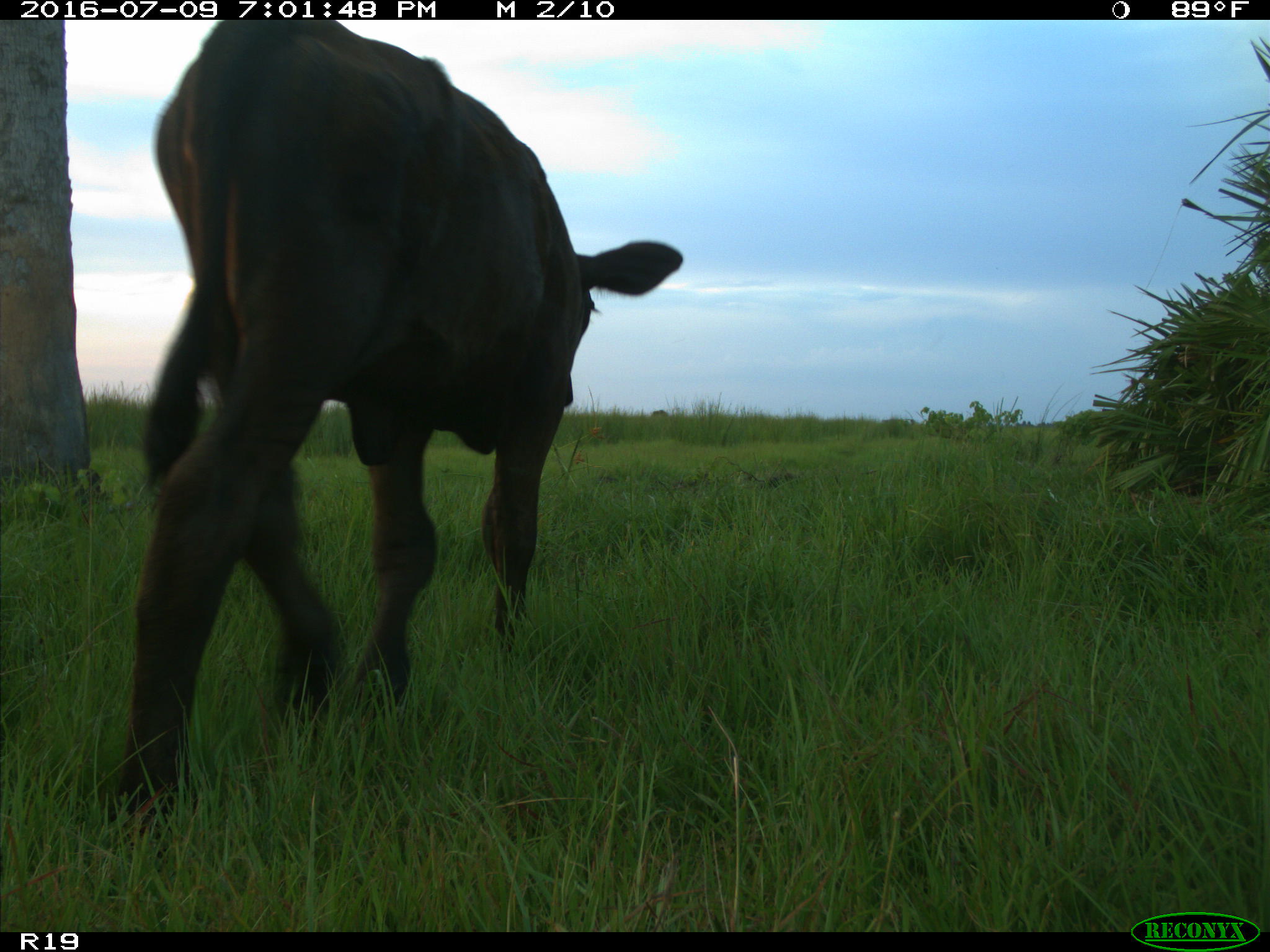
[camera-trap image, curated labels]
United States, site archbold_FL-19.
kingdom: Animalia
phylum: Chordata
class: Mammalia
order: Artiodactyla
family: Bovidae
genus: Bos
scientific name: Bos taurus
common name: domestic cow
Bos taurus (domestic cow).